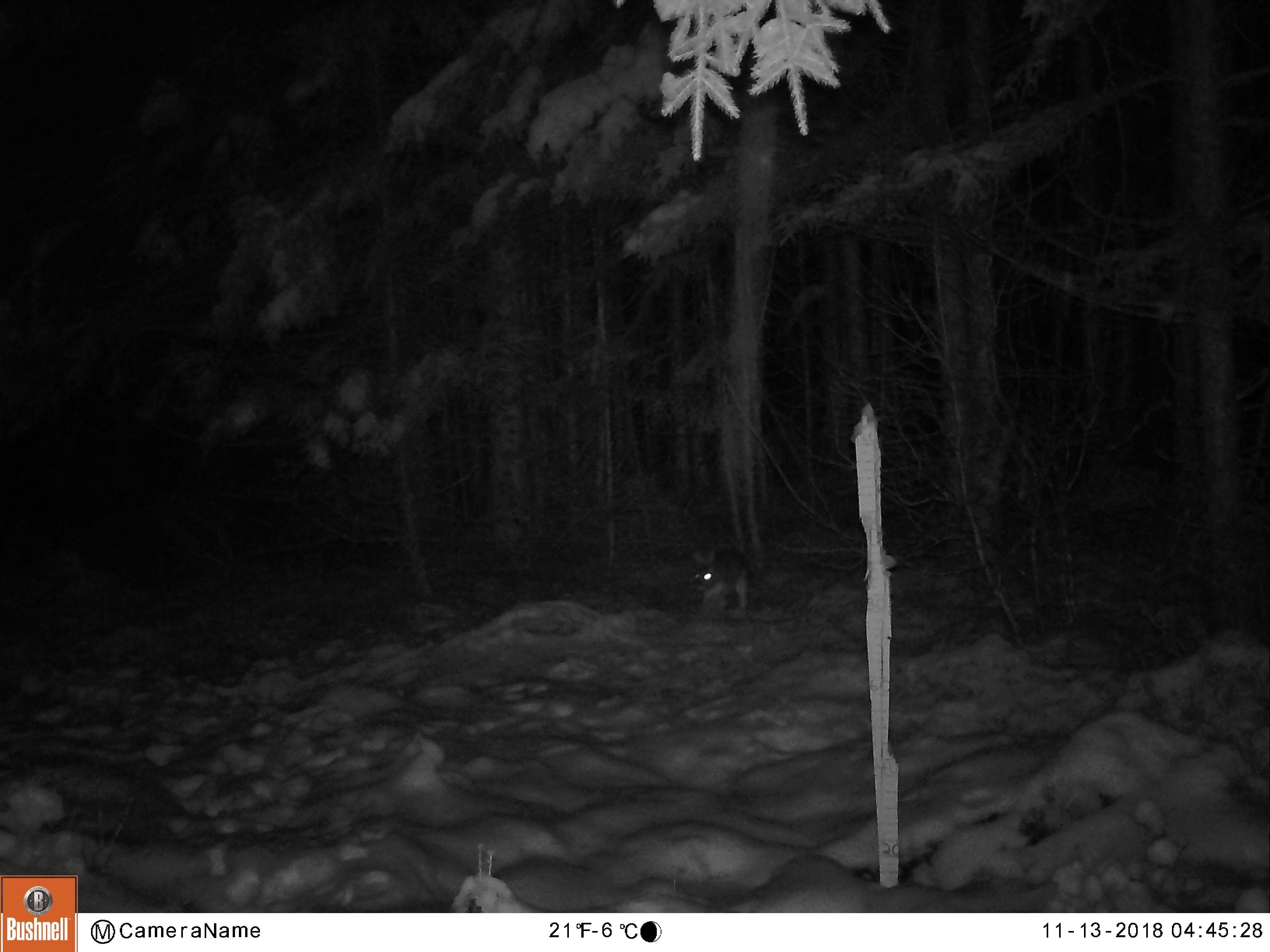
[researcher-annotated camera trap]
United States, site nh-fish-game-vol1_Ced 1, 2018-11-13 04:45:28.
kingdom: Animalia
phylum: Chordata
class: Mammalia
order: Lagomorpha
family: Leporidae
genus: Lepus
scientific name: Lepus americanus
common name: snowshoe hare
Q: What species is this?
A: Snowshoe hare (Lepus americanus).